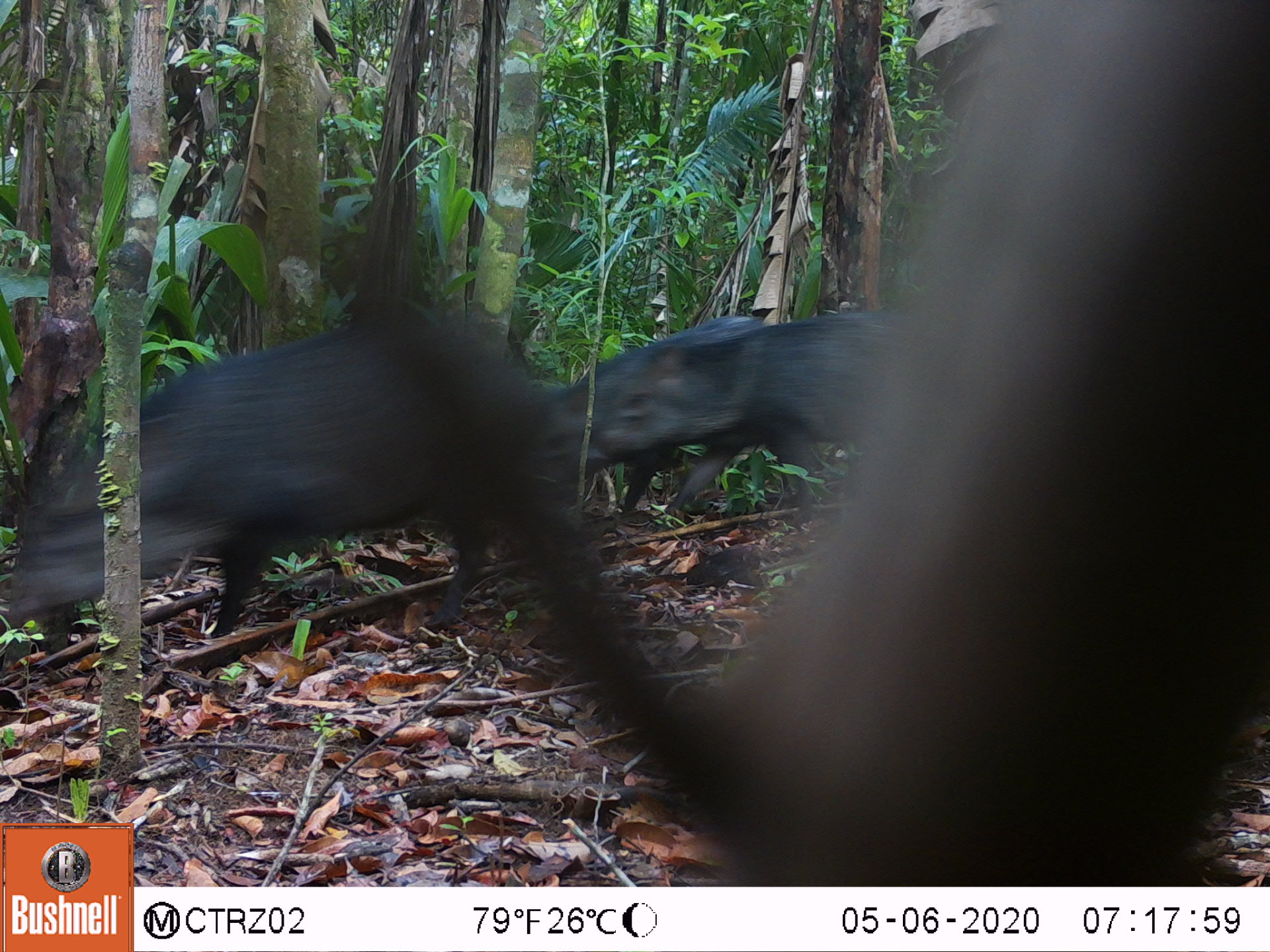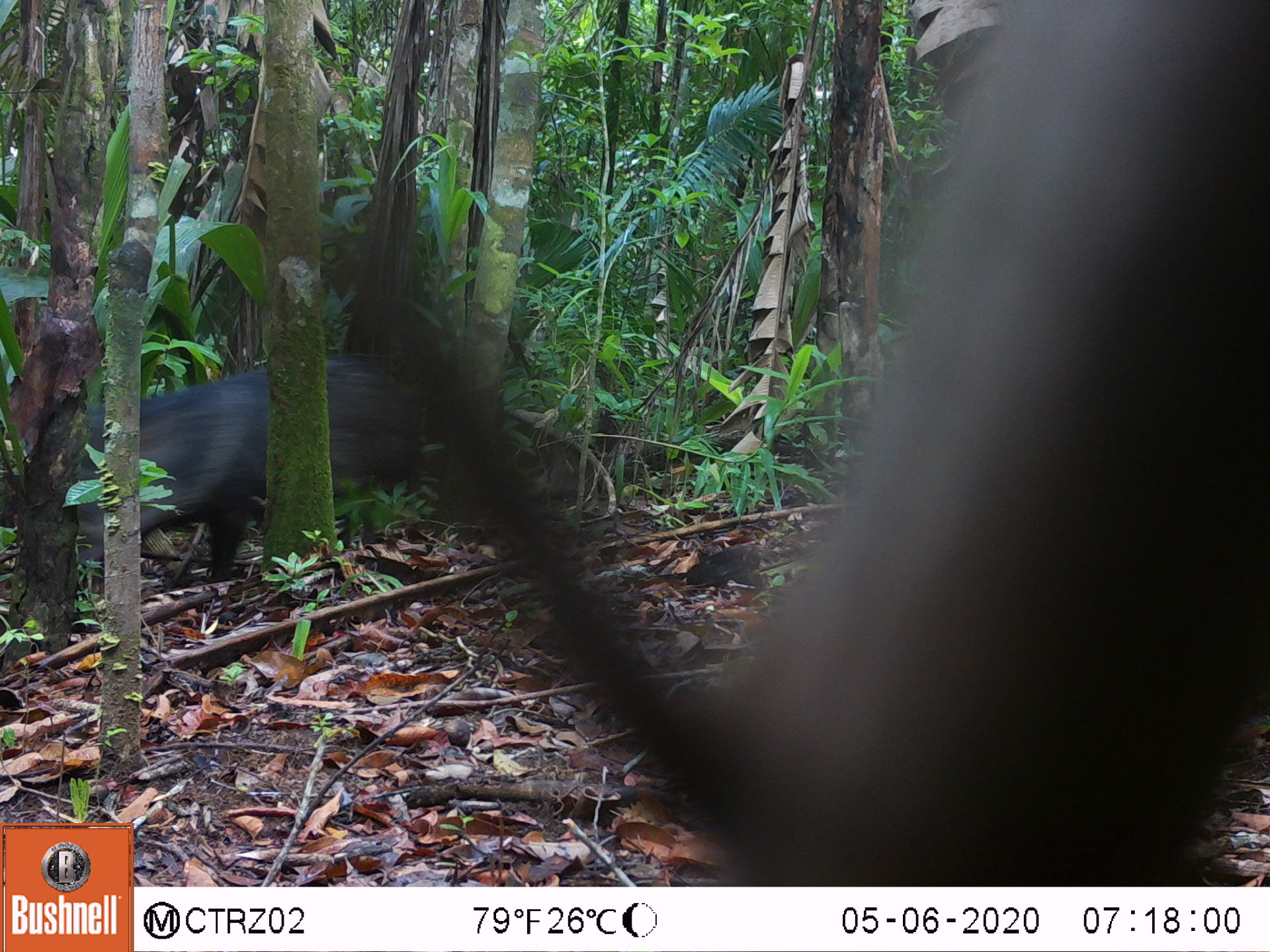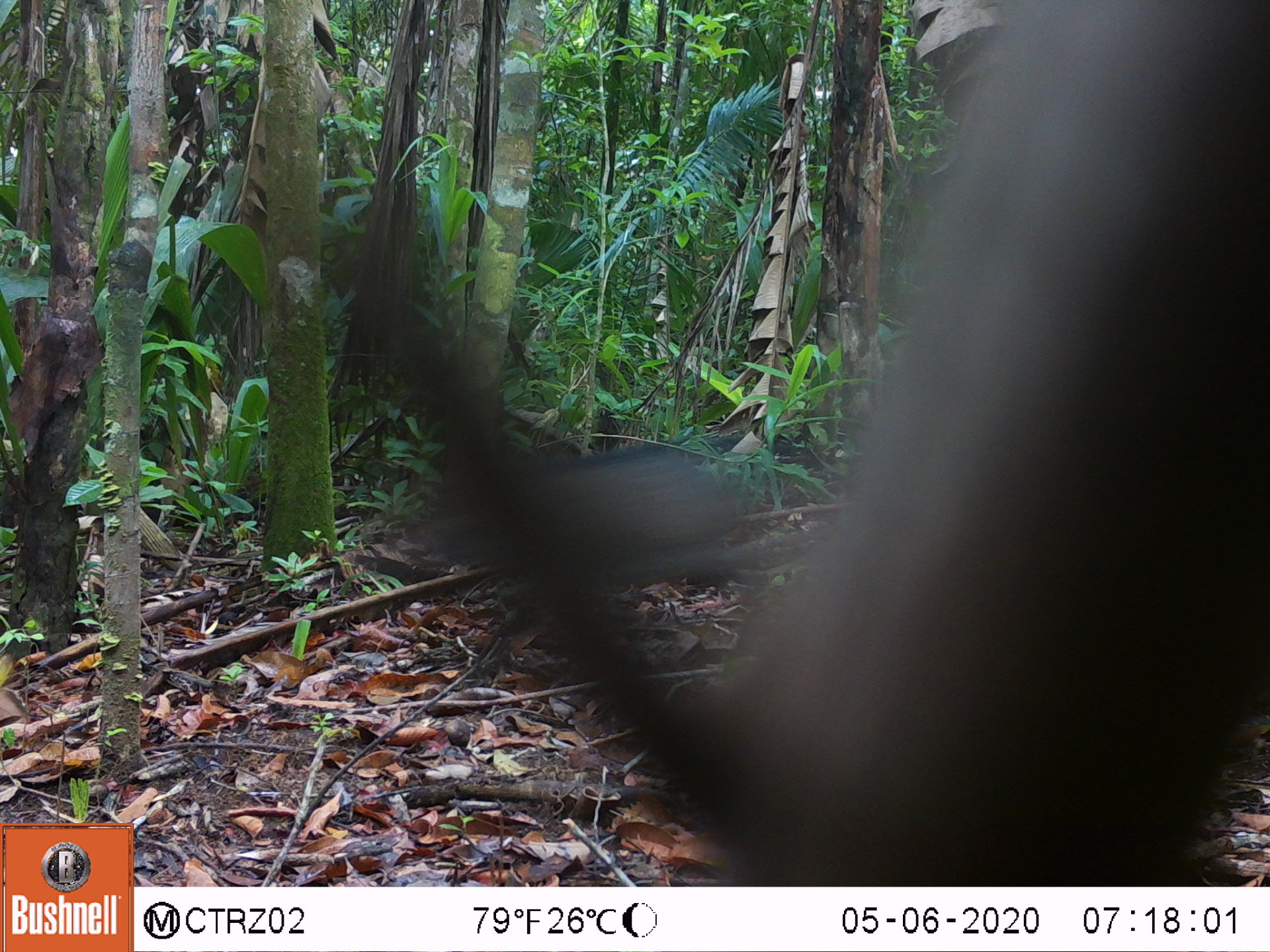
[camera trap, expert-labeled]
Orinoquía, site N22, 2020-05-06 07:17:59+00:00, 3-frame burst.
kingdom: Animalia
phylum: Chordata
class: Mammalia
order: Artiodactyla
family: Tayassuidae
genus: Pecari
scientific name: Pecari tajacu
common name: collared peccary